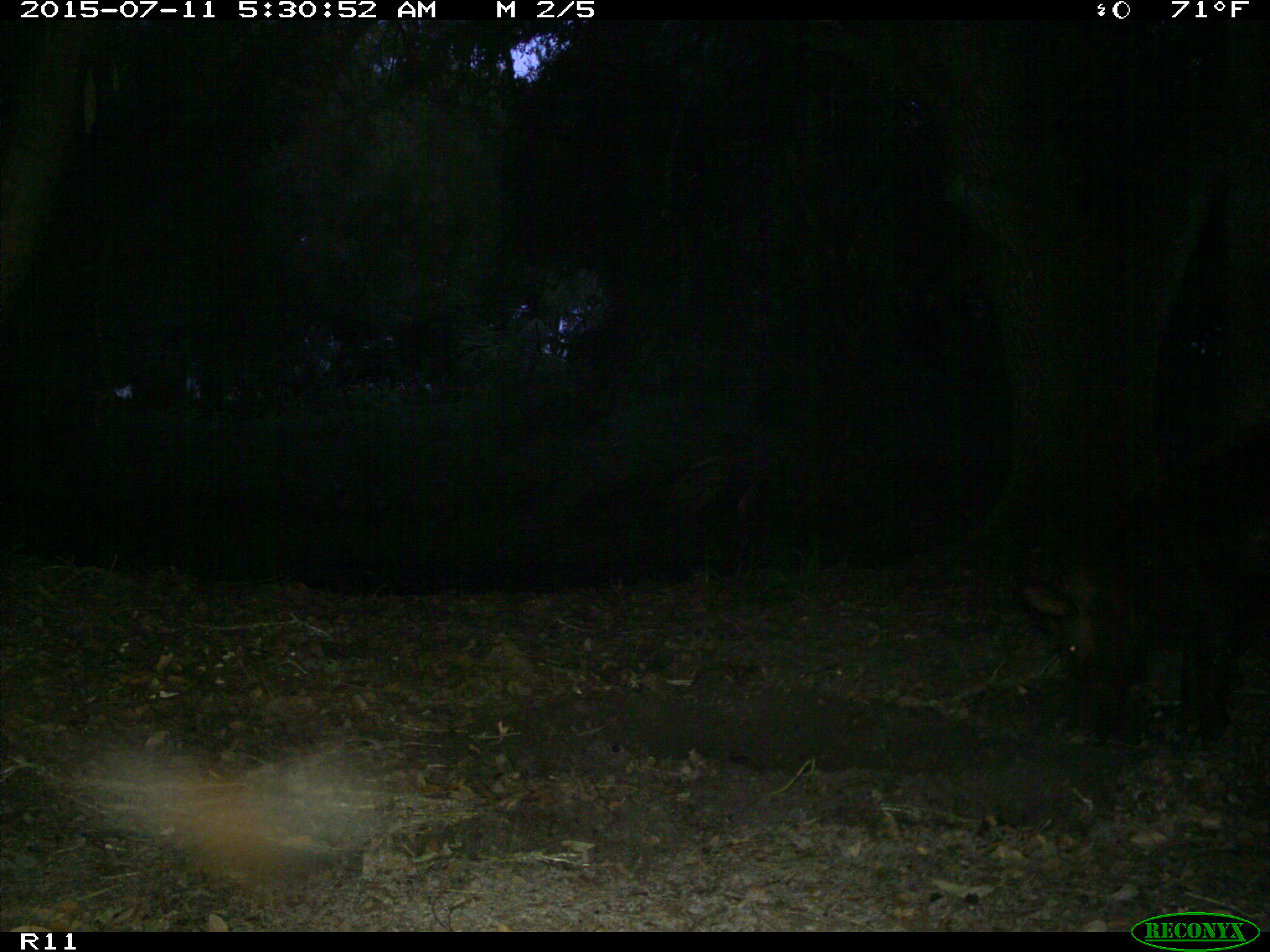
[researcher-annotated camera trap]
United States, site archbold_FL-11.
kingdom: Animalia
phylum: Chordata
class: Mammalia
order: Artiodactyla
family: Suidae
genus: Sus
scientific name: Sus scrofa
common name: wild boar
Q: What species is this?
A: Sus scrofa (wild boar).